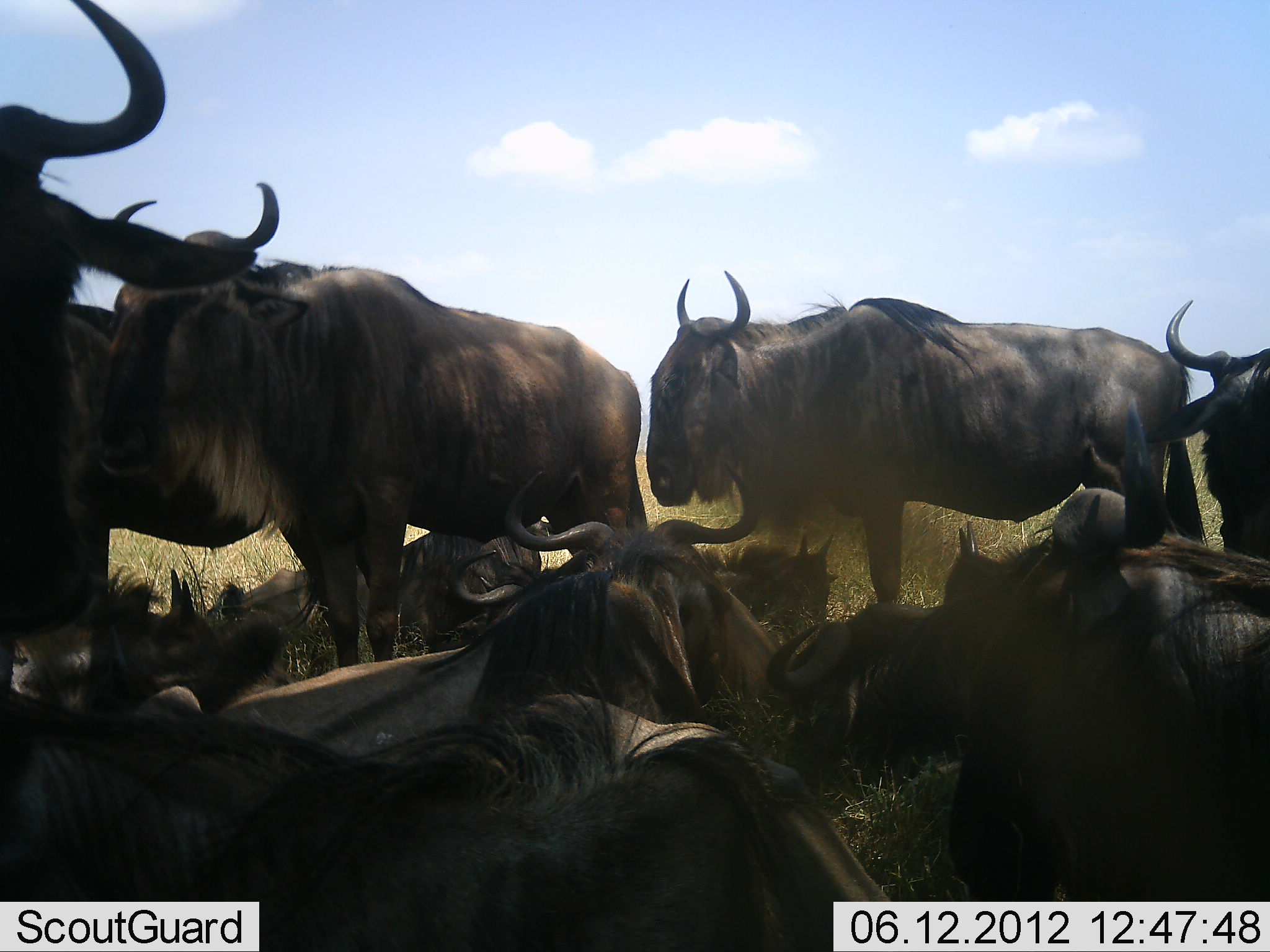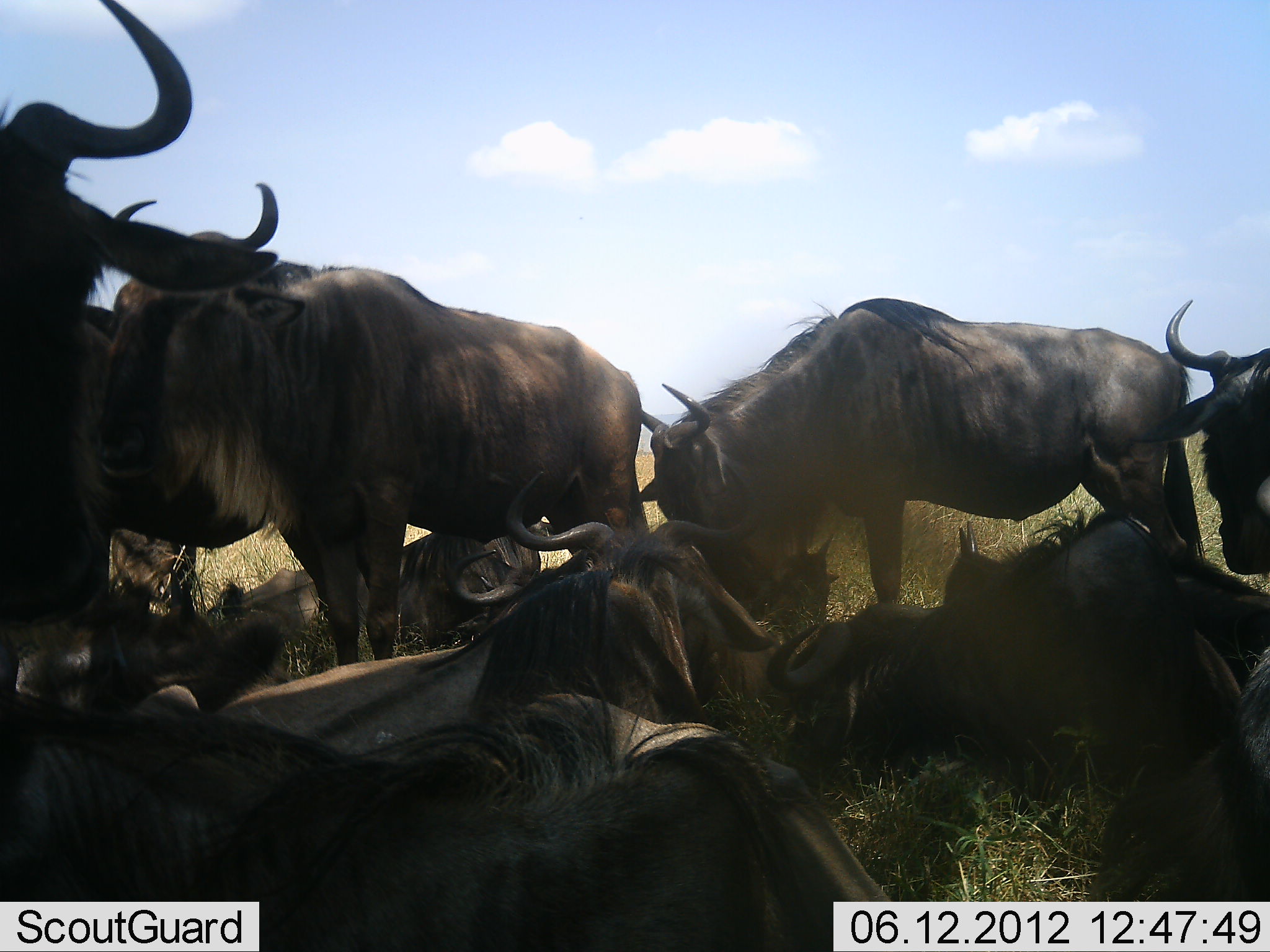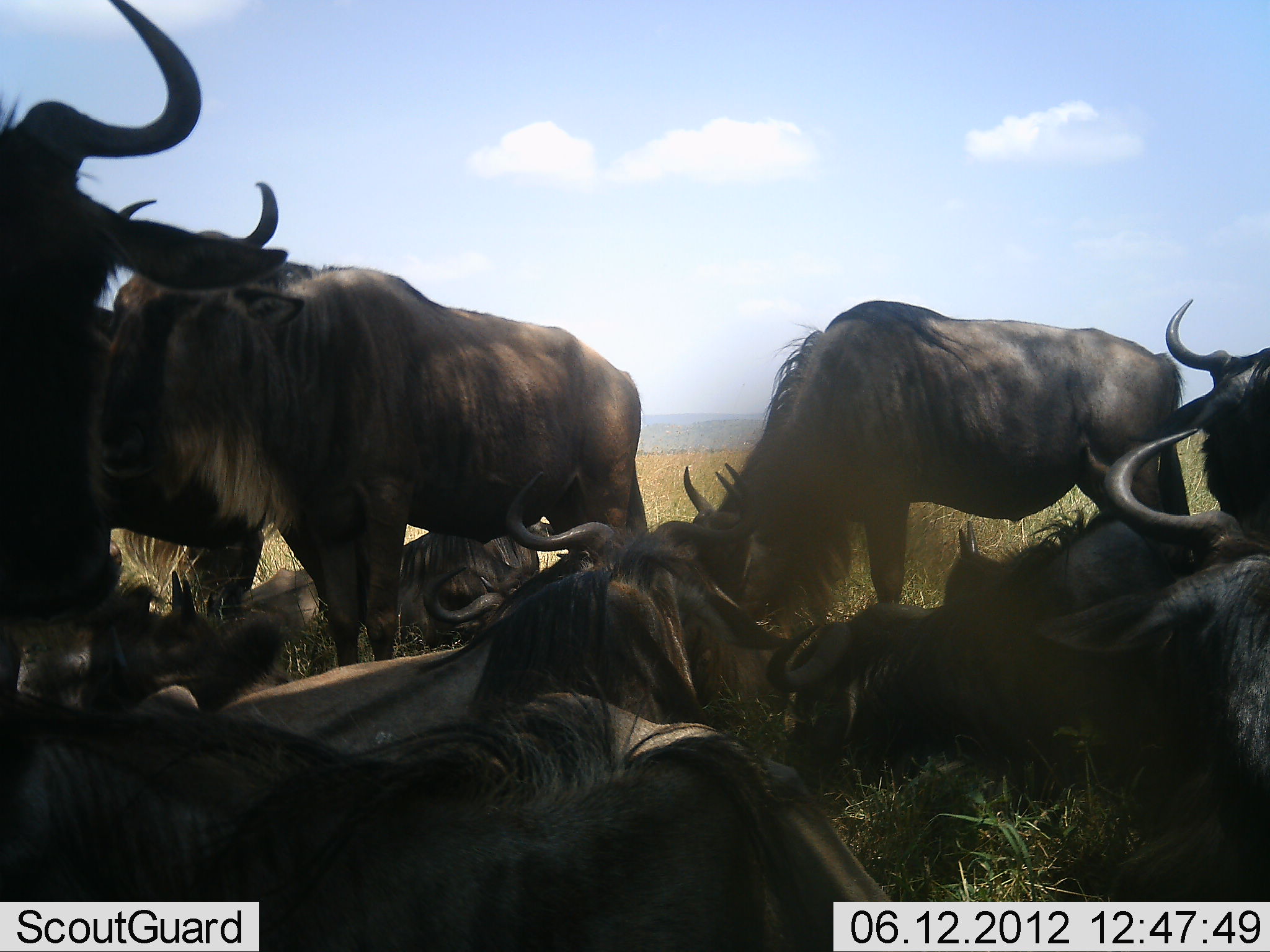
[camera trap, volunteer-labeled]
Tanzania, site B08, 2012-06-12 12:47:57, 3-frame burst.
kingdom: Animalia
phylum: Chordata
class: Mammalia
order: Artiodactyla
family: Bovidae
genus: Connochaetes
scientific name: Connochaetes taurinus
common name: blue wildebeest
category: wildebeest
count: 11-50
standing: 80%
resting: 100%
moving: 0%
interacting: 0%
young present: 30%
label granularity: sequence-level